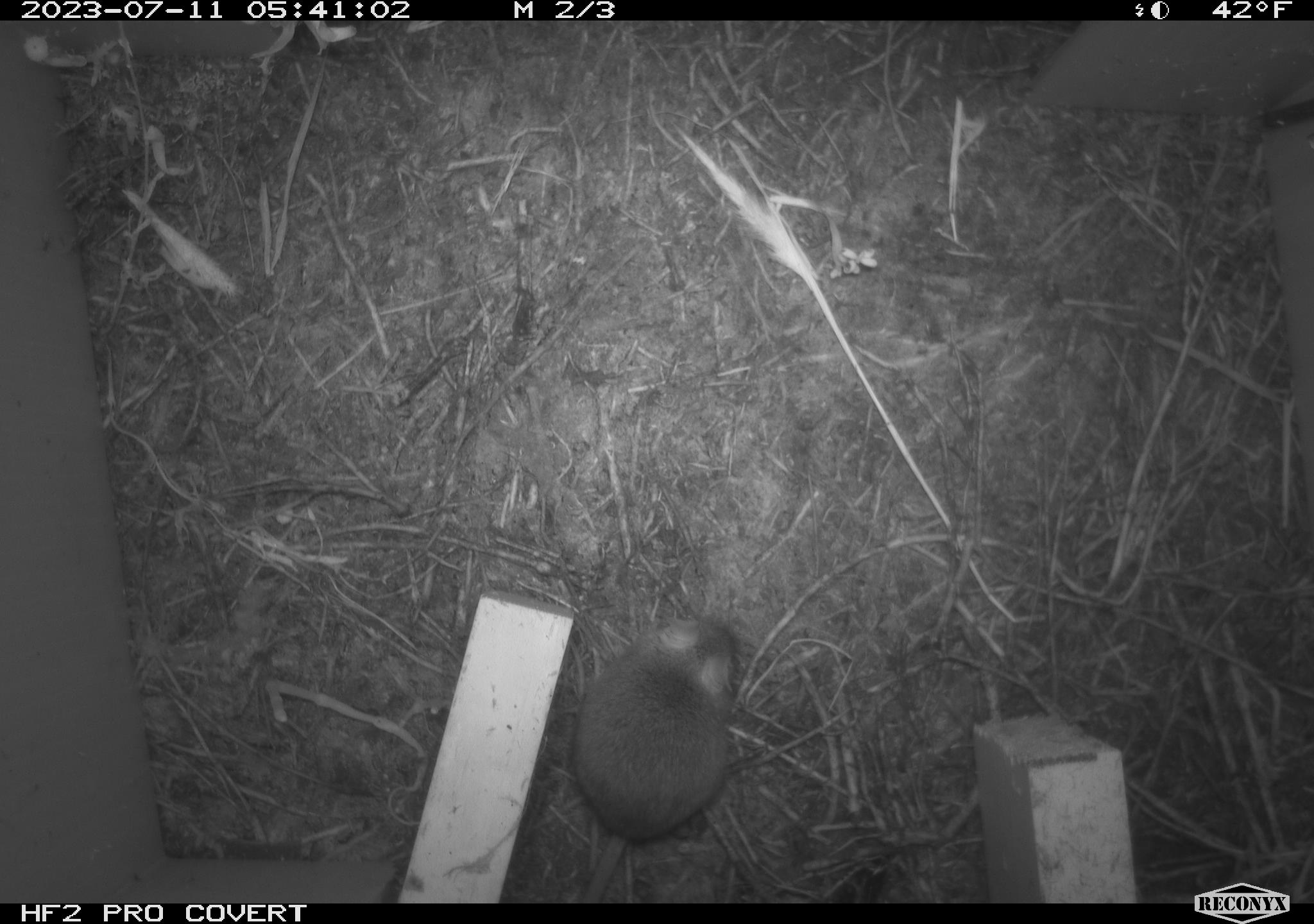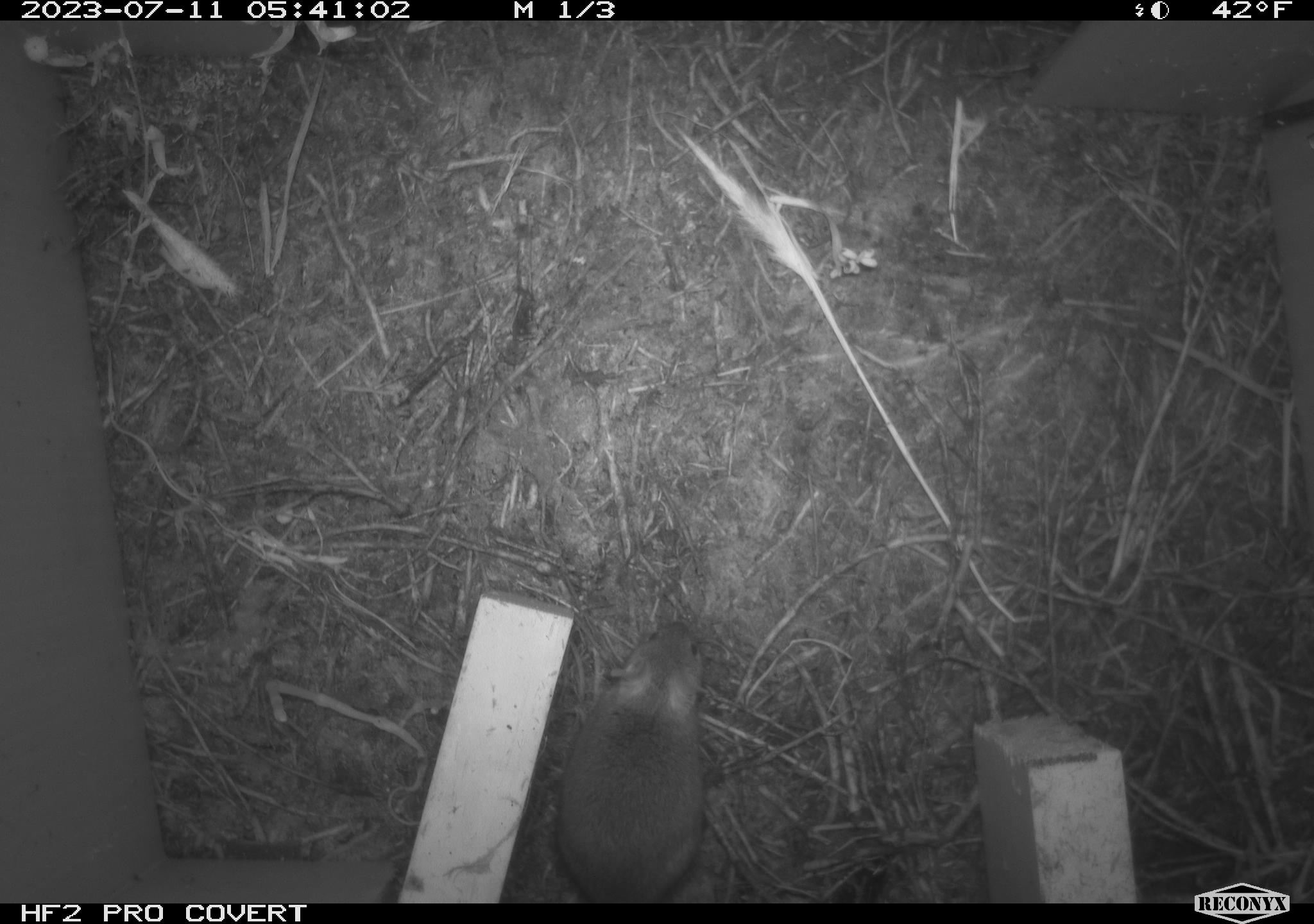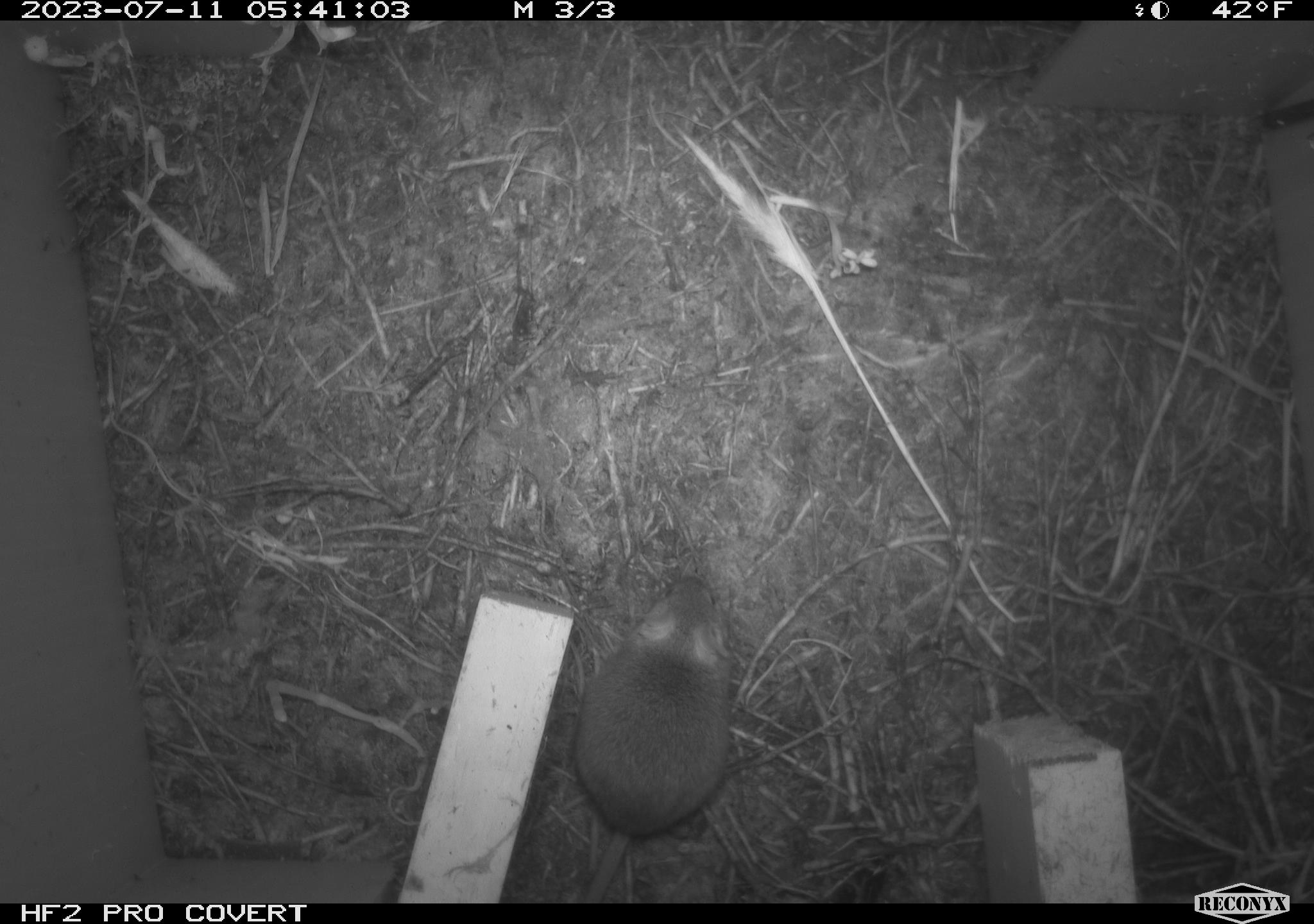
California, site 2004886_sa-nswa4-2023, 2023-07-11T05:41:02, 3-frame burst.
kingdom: Animalia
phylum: Chordata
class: Mammalia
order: Rodentia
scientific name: Rodentia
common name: mouse species